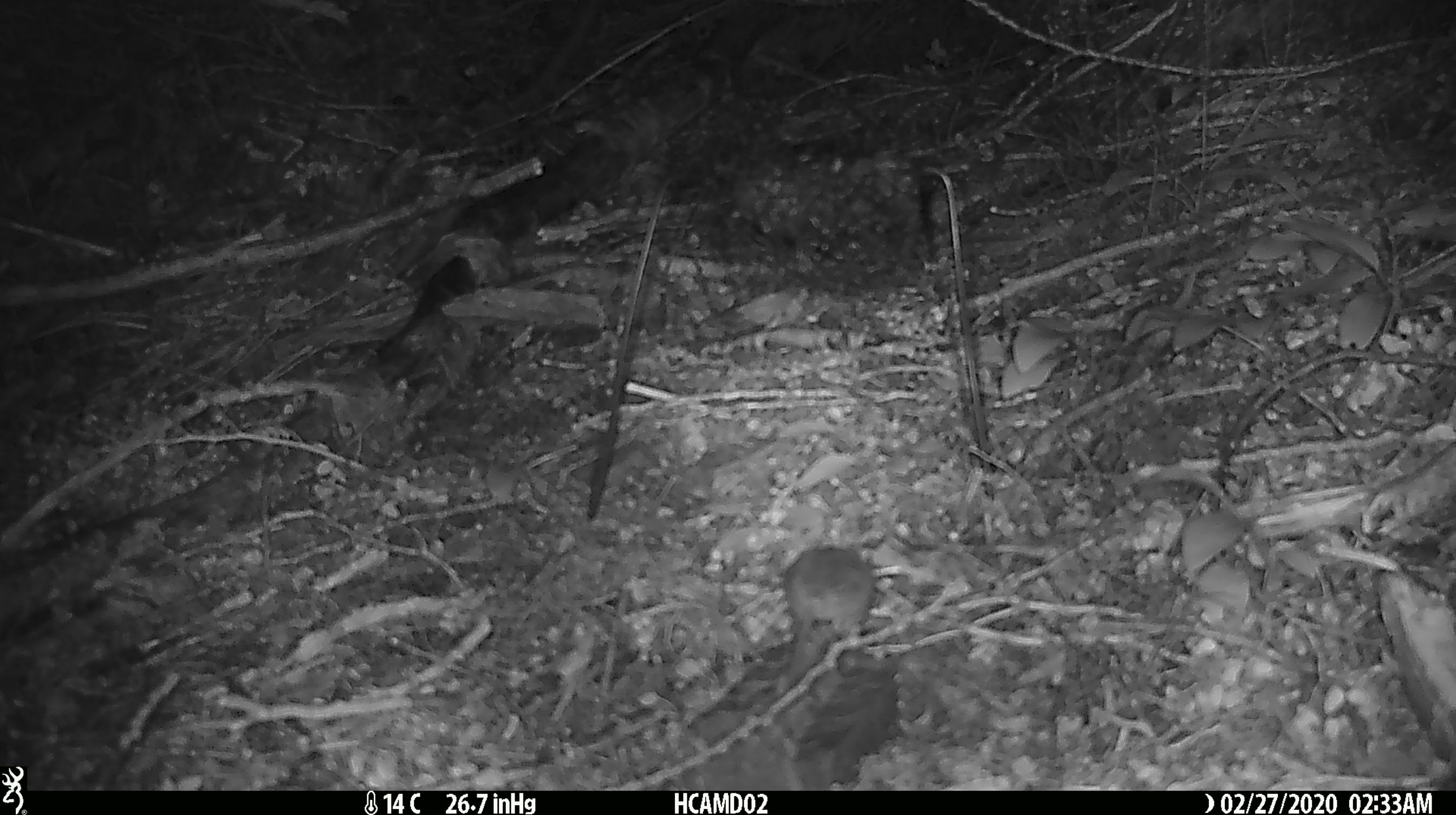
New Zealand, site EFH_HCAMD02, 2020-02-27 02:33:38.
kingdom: Animalia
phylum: Chordata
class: Mammalia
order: Rodentia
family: Muridae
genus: Mus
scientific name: Mus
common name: mouse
Mouse (Mus).